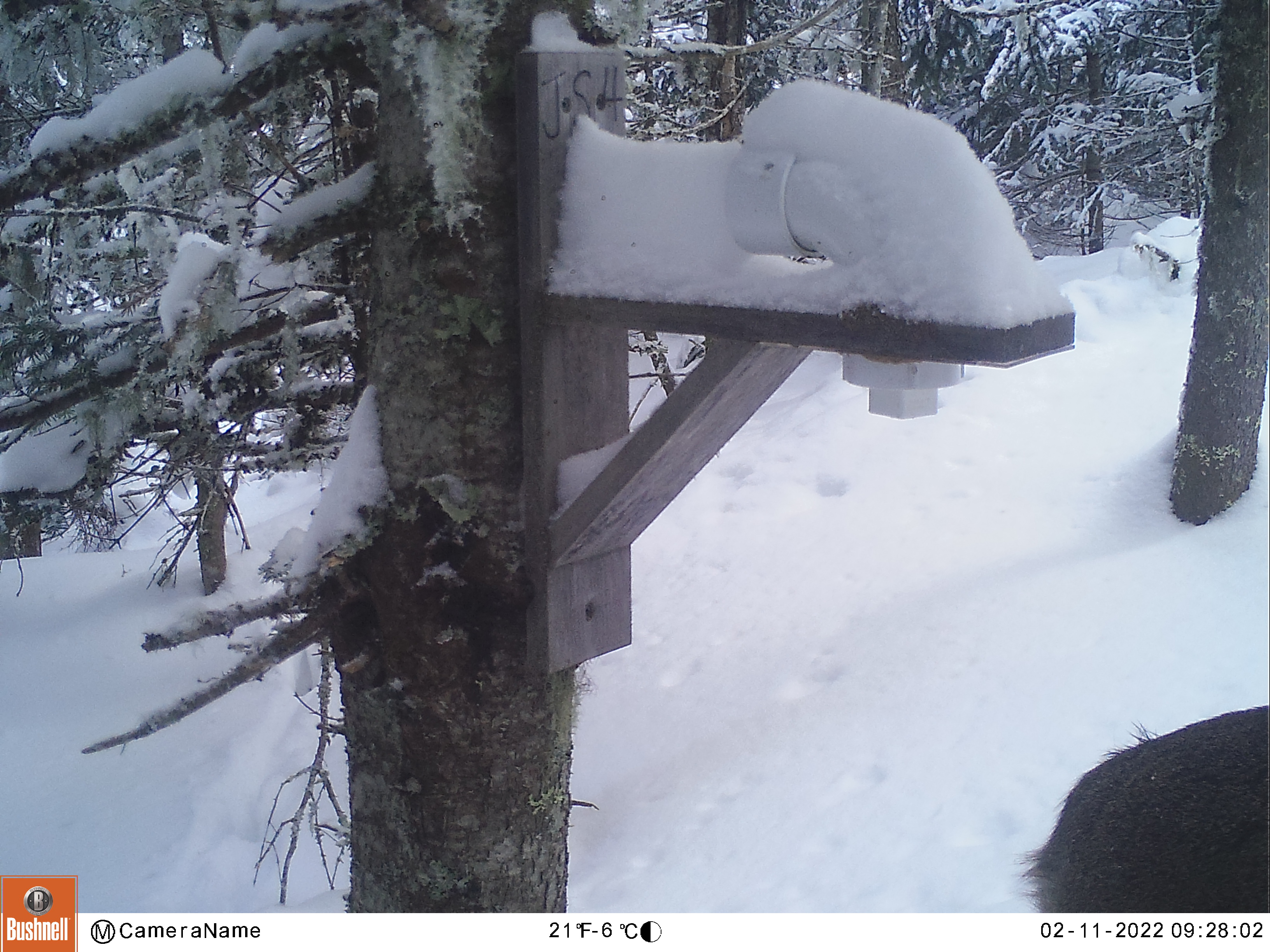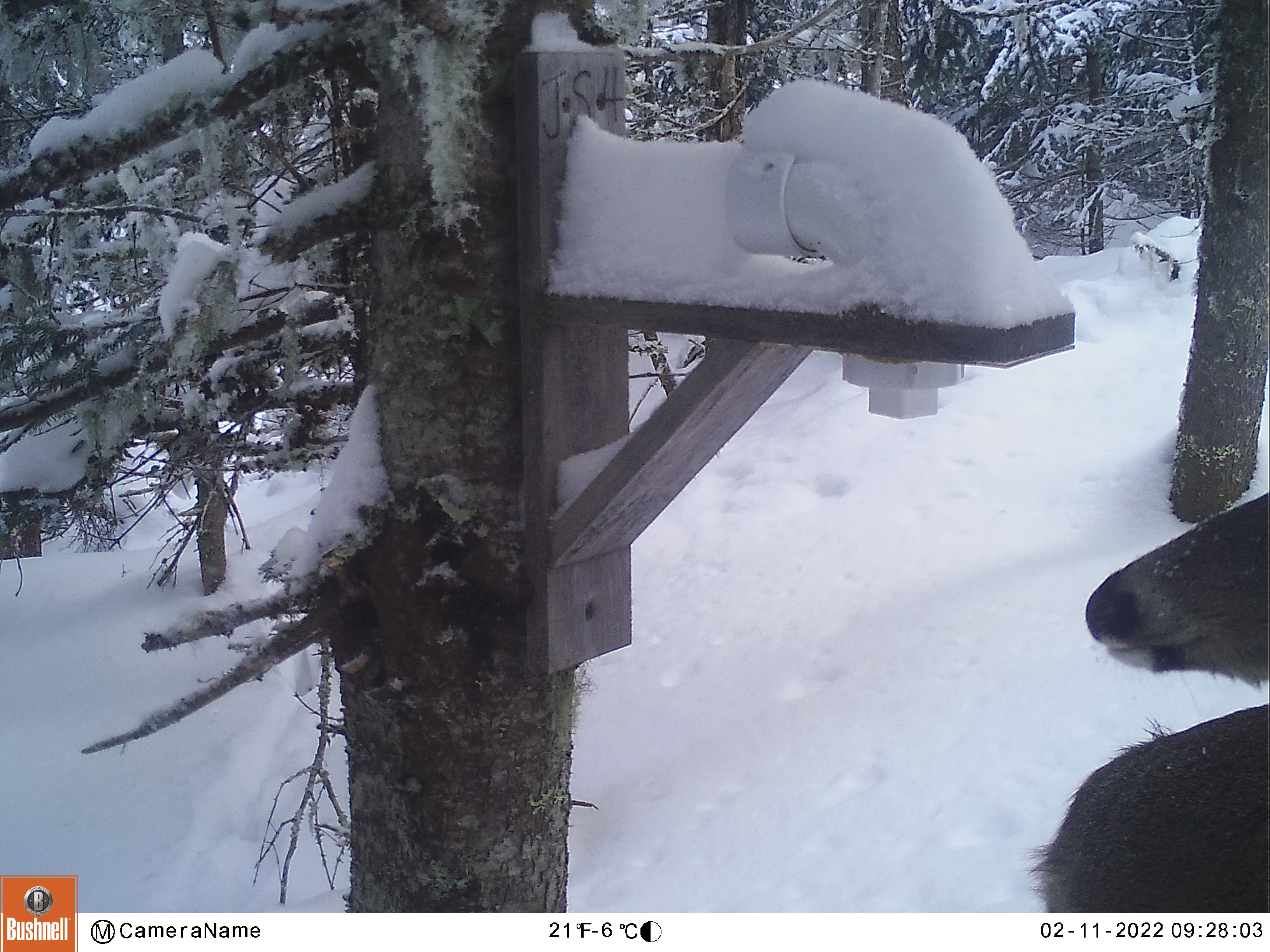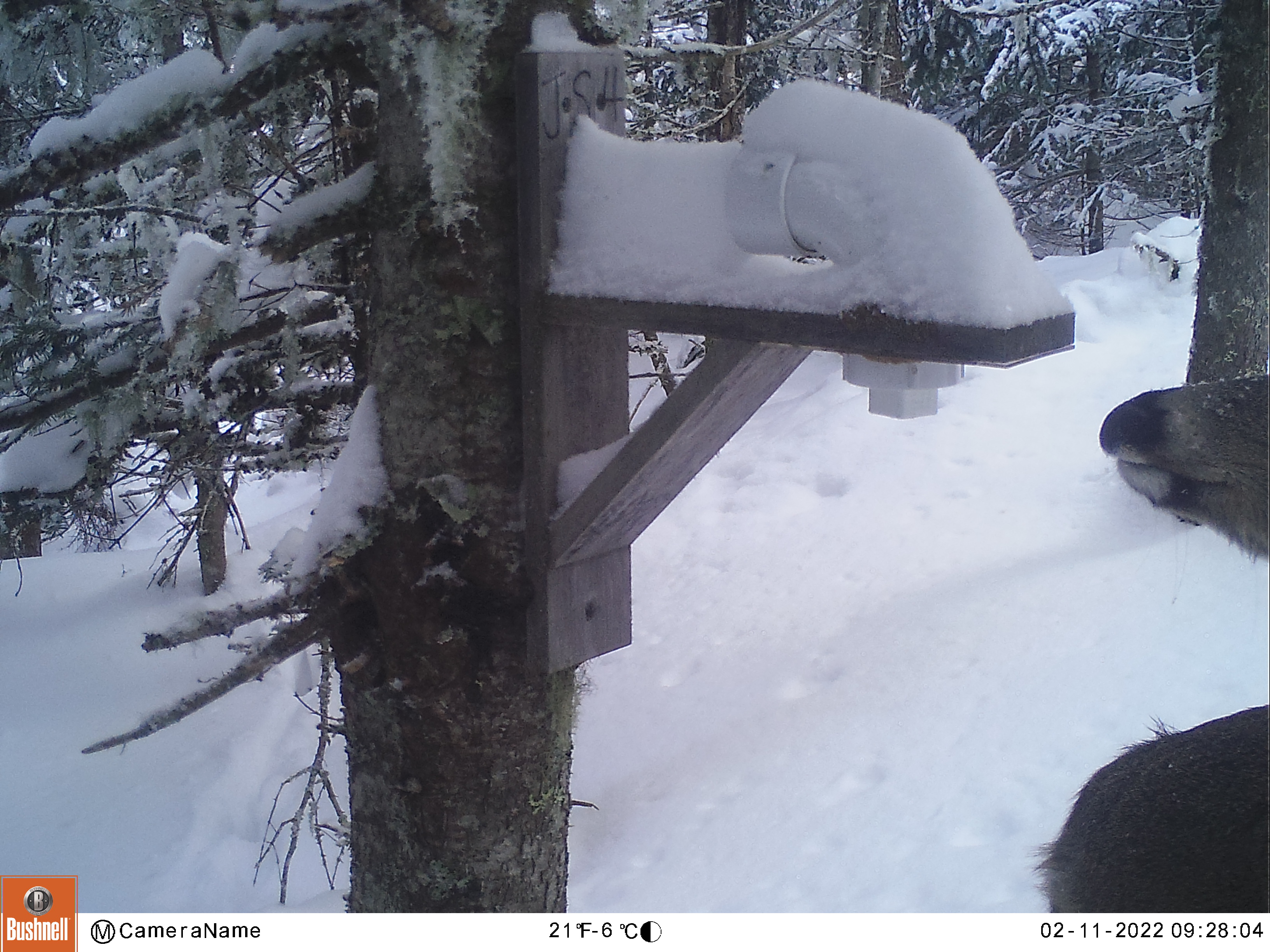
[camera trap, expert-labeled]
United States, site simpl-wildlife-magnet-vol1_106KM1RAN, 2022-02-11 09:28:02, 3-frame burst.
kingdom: Animalia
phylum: Chordata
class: Mammalia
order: Artiodactyla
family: Cervidae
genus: Odocoileus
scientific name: Odocoileus virginianus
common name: white-tailed deer